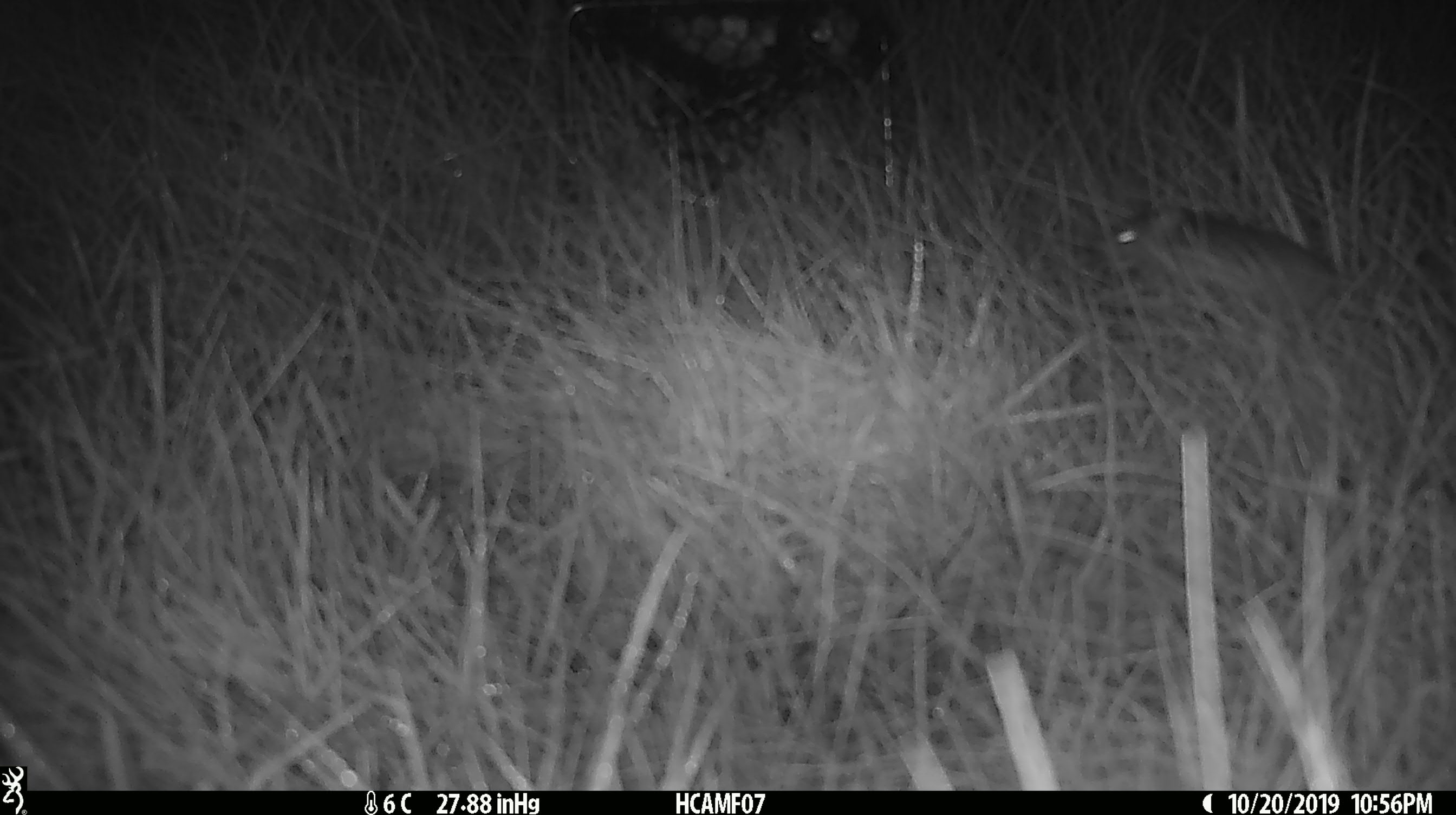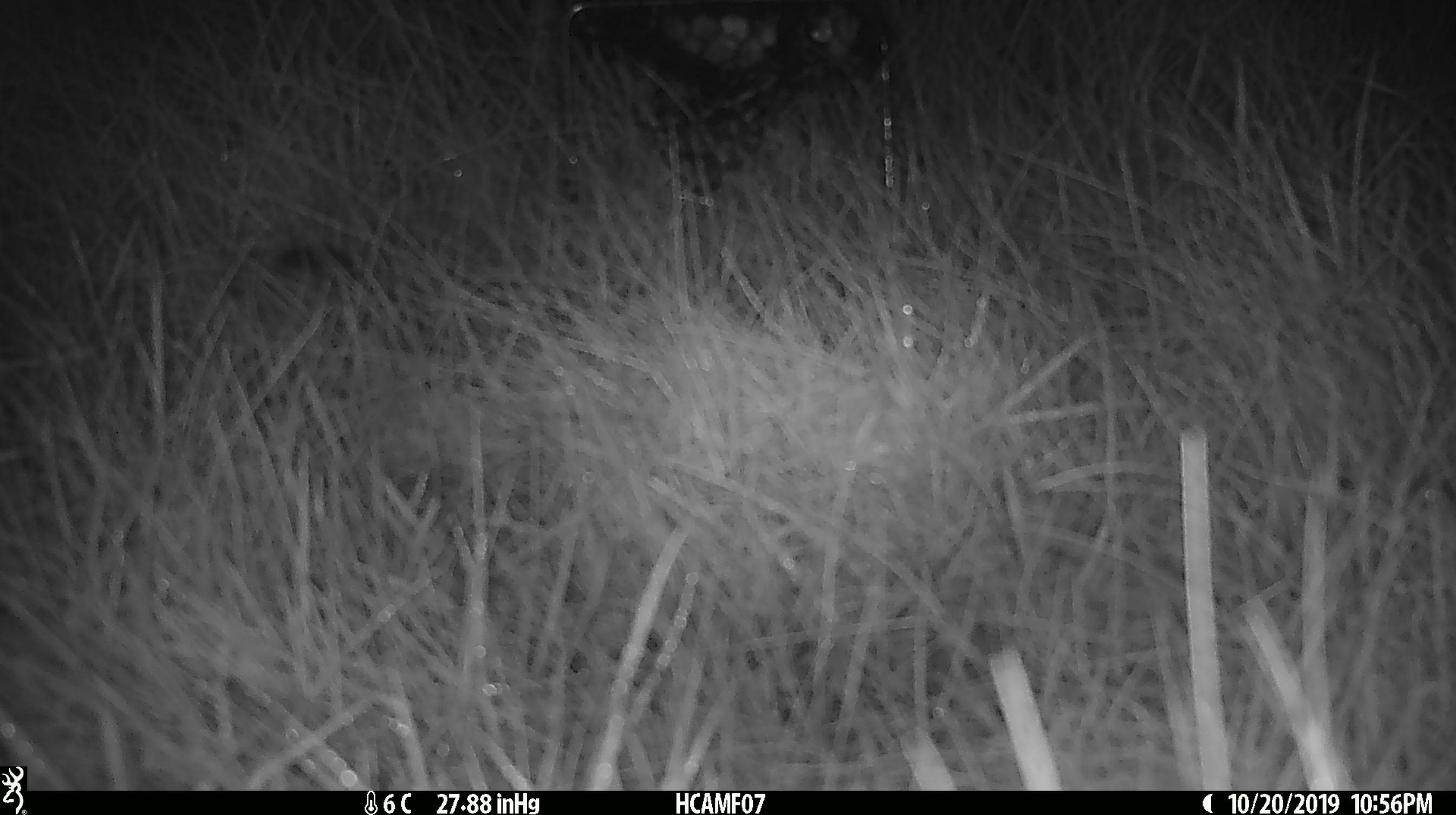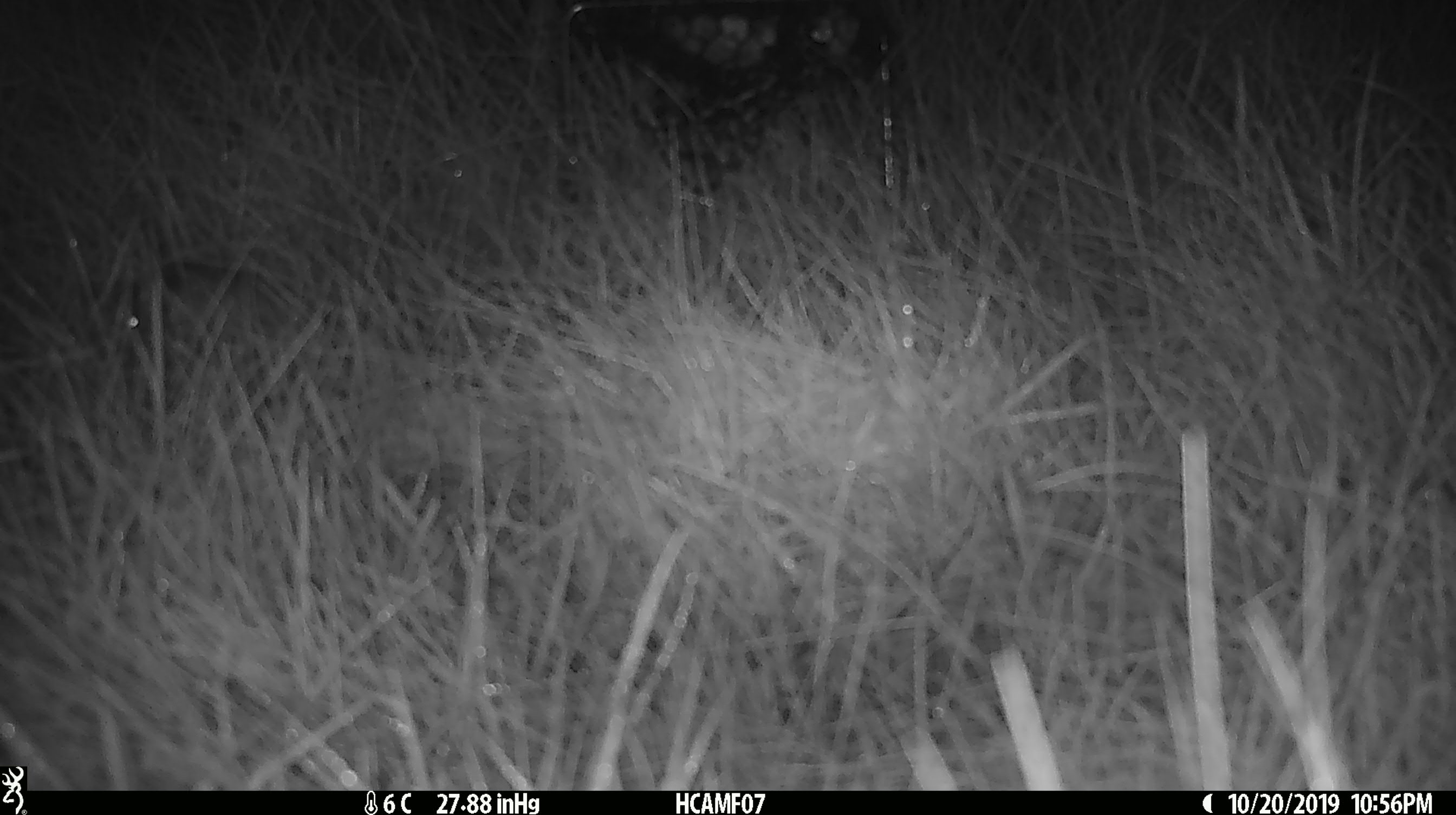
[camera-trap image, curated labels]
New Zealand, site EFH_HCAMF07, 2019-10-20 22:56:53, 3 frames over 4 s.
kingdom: Animalia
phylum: Chordata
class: Mammalia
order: Rodentia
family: Muridae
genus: Mus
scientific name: Mus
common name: mouse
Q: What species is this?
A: Mouse (Mus).